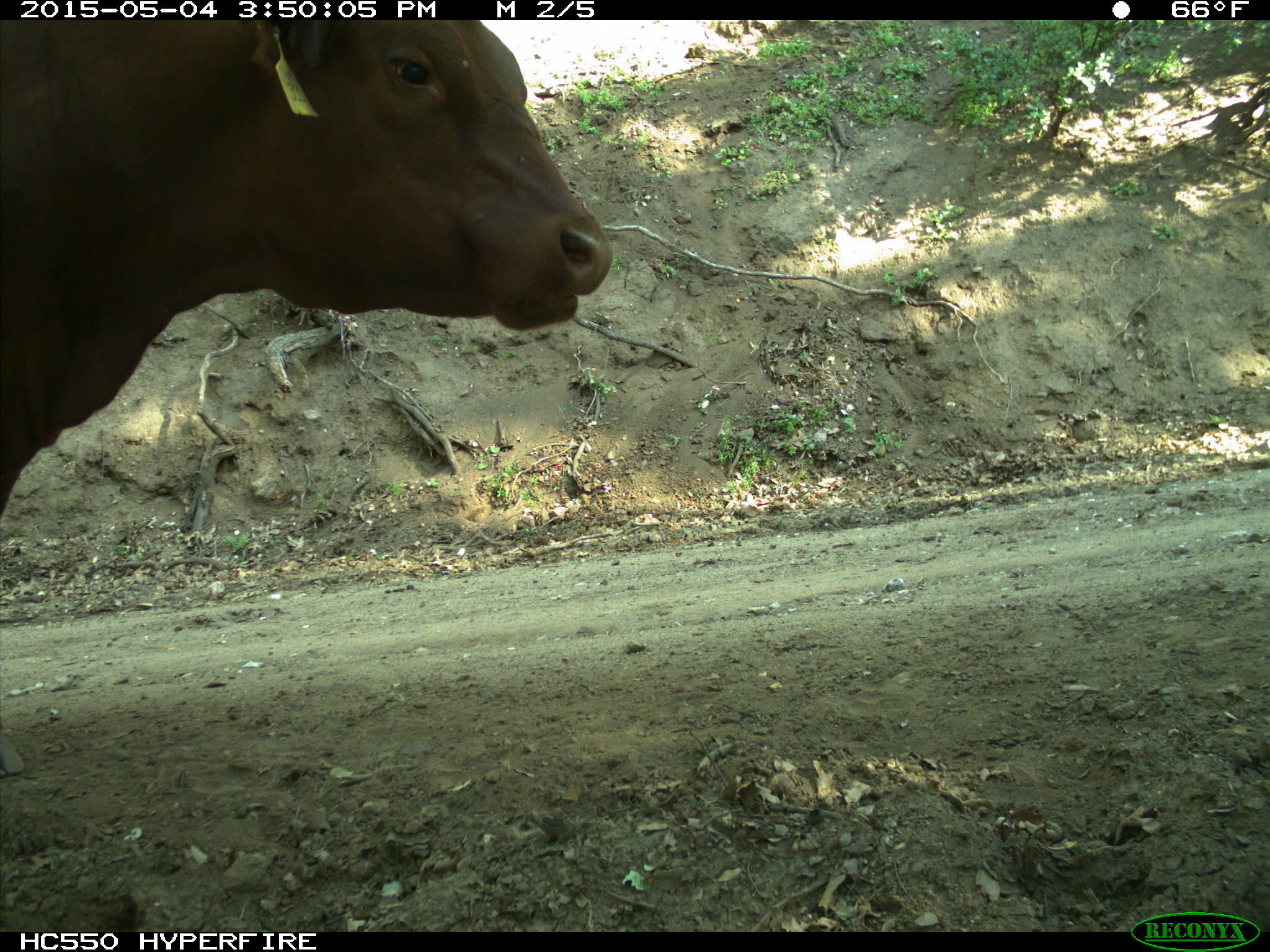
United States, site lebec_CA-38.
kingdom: Animalia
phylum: Chordata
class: Mammalia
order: Artiodactyla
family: Bovidae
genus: Bos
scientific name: Bos taurus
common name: domestic cow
Bos taurus (domestic cow).